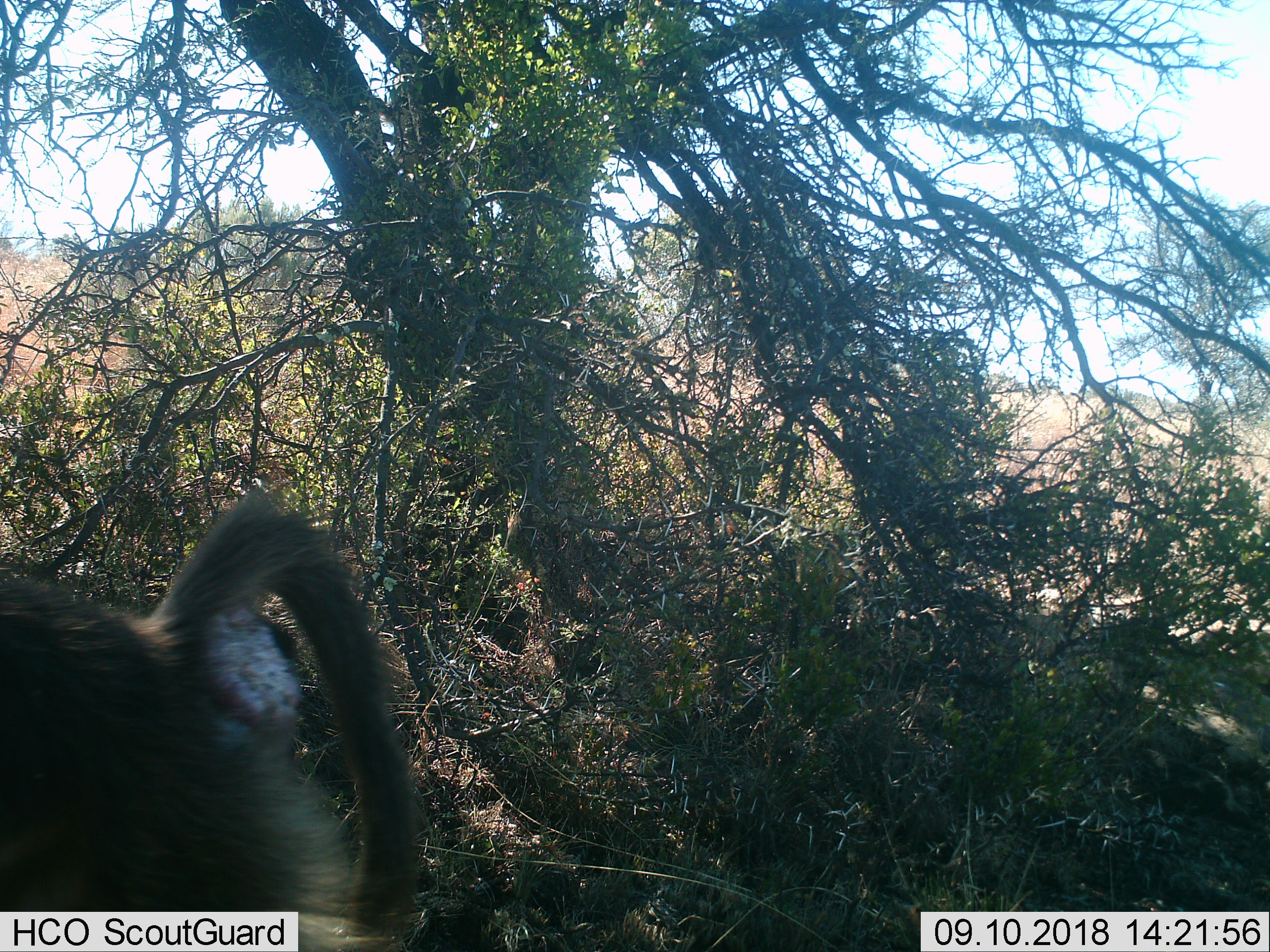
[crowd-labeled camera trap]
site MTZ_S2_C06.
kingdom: Animalia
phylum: Chordata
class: Mammalia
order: Primates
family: Cercopithecidae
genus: Papio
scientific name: Papio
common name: baboon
Baboon (Papio), count 1. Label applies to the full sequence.